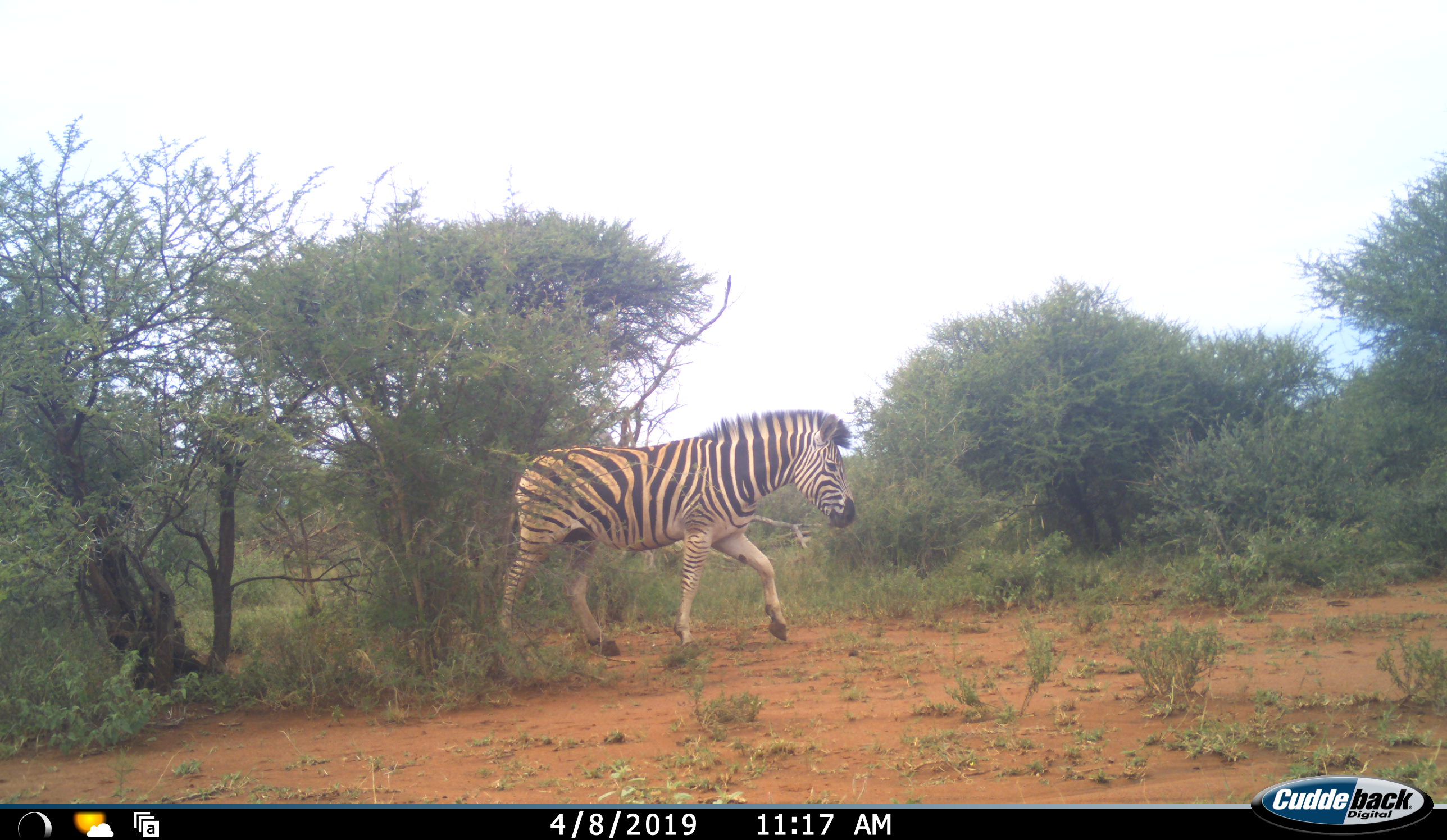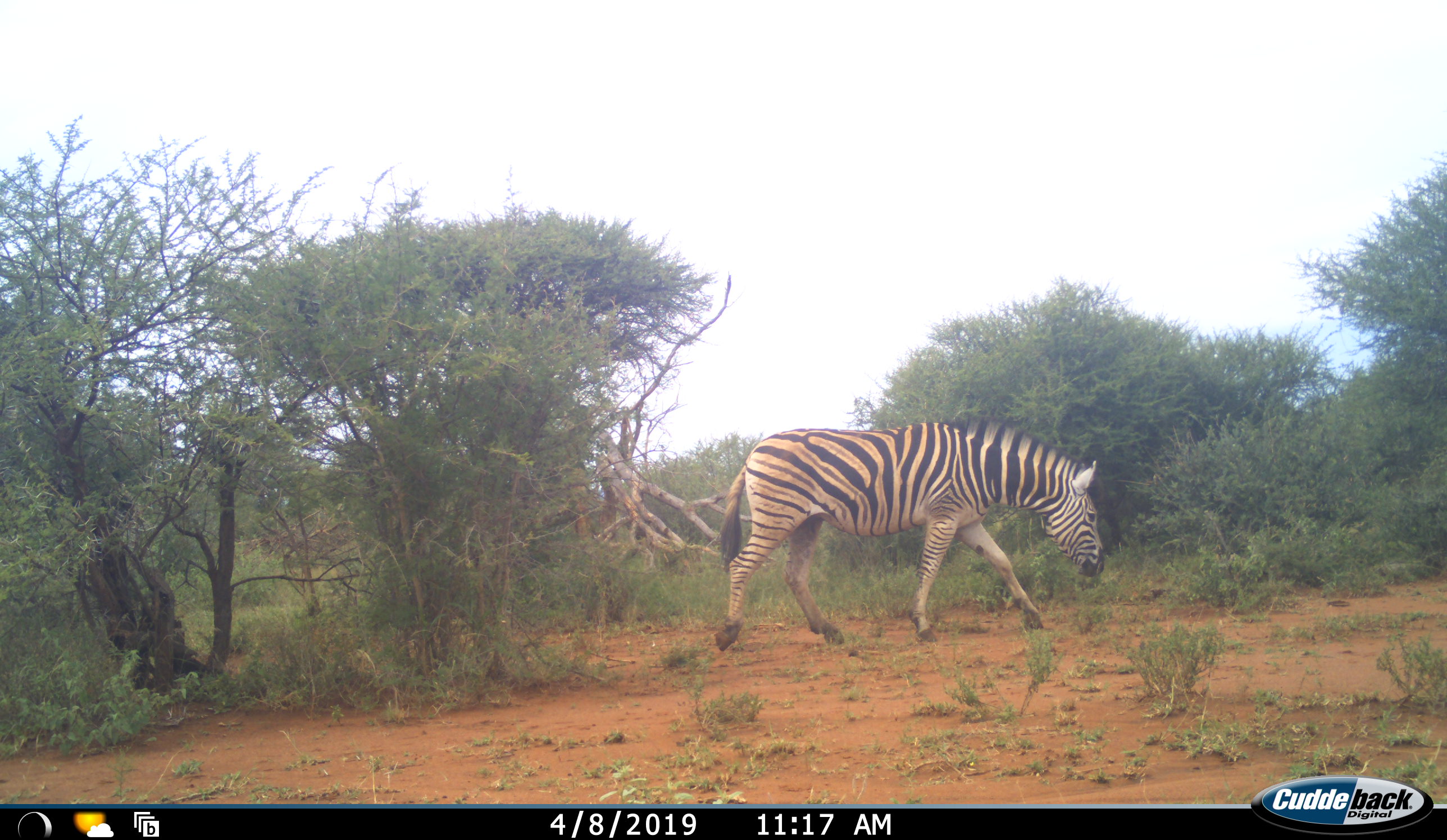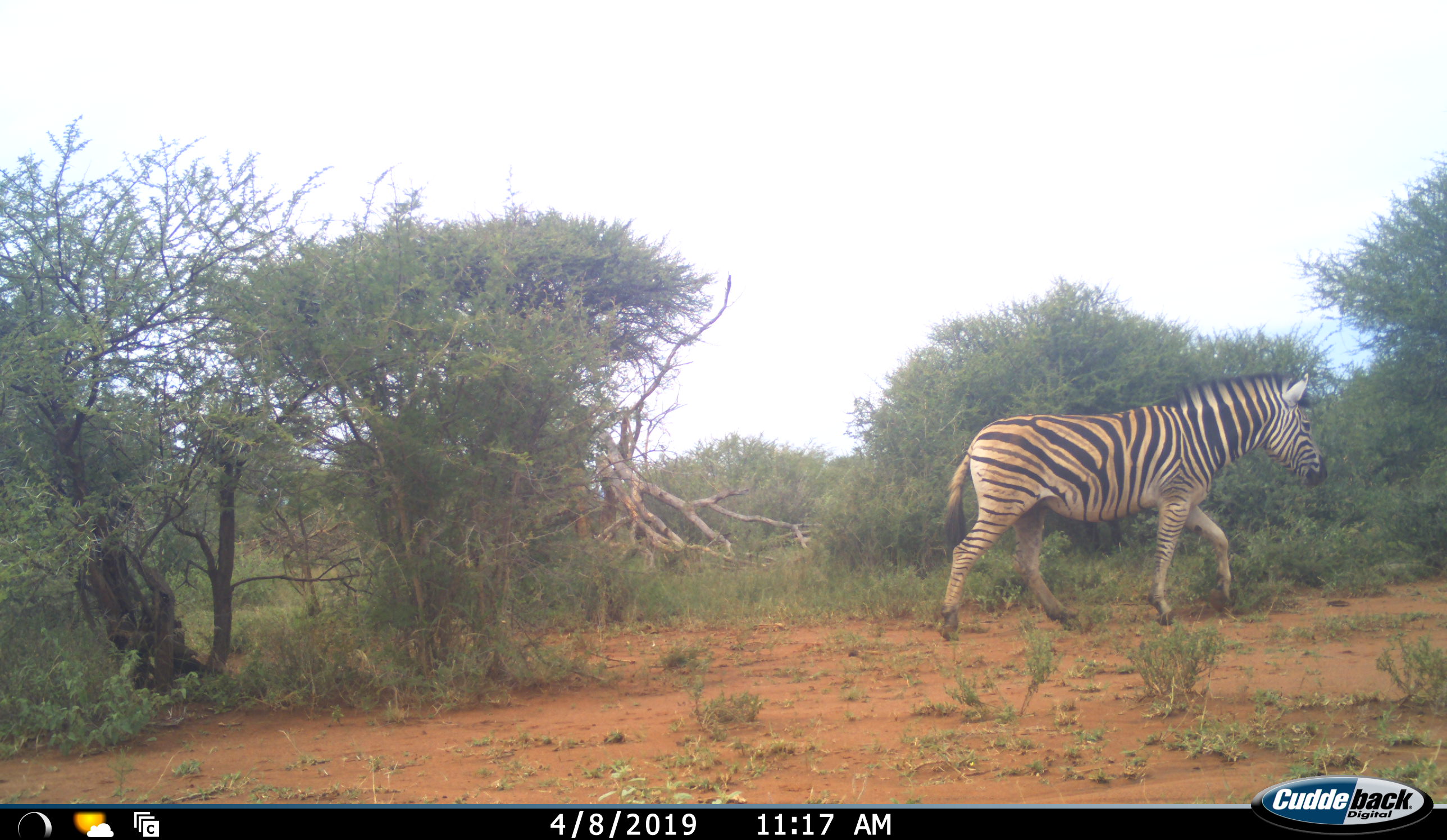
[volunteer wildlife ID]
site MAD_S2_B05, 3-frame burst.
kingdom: Animalia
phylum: Chordata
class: Mammalia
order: Perissodactyla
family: Equidae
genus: Equus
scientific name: Equus quagga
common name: plains zebra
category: zebraplains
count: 1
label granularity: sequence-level